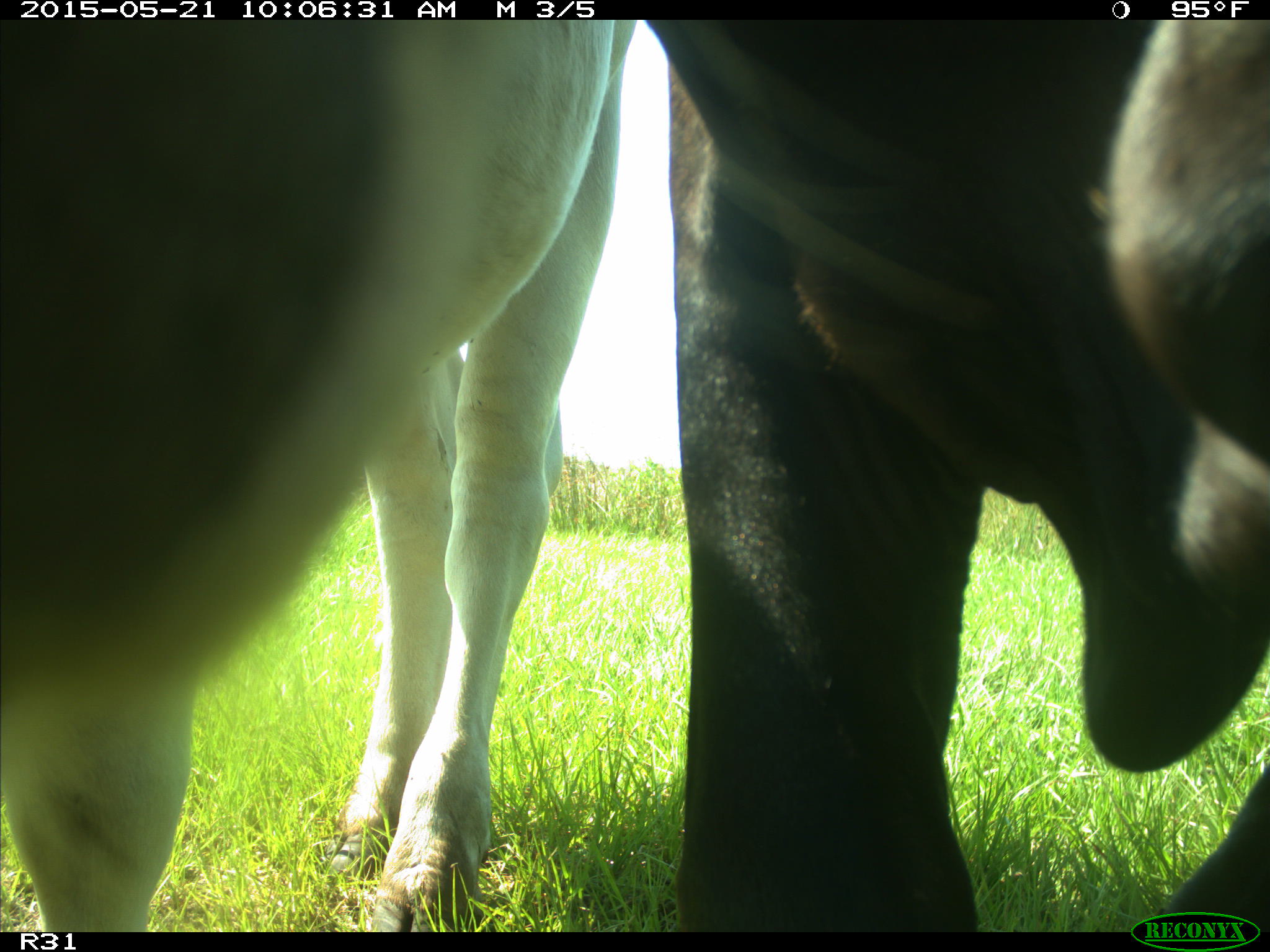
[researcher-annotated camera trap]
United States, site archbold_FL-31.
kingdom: Animalia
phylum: Chordata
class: Mammalia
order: Artiodactyla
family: Bovidae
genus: Bos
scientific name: Bos taurus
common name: domestic cow